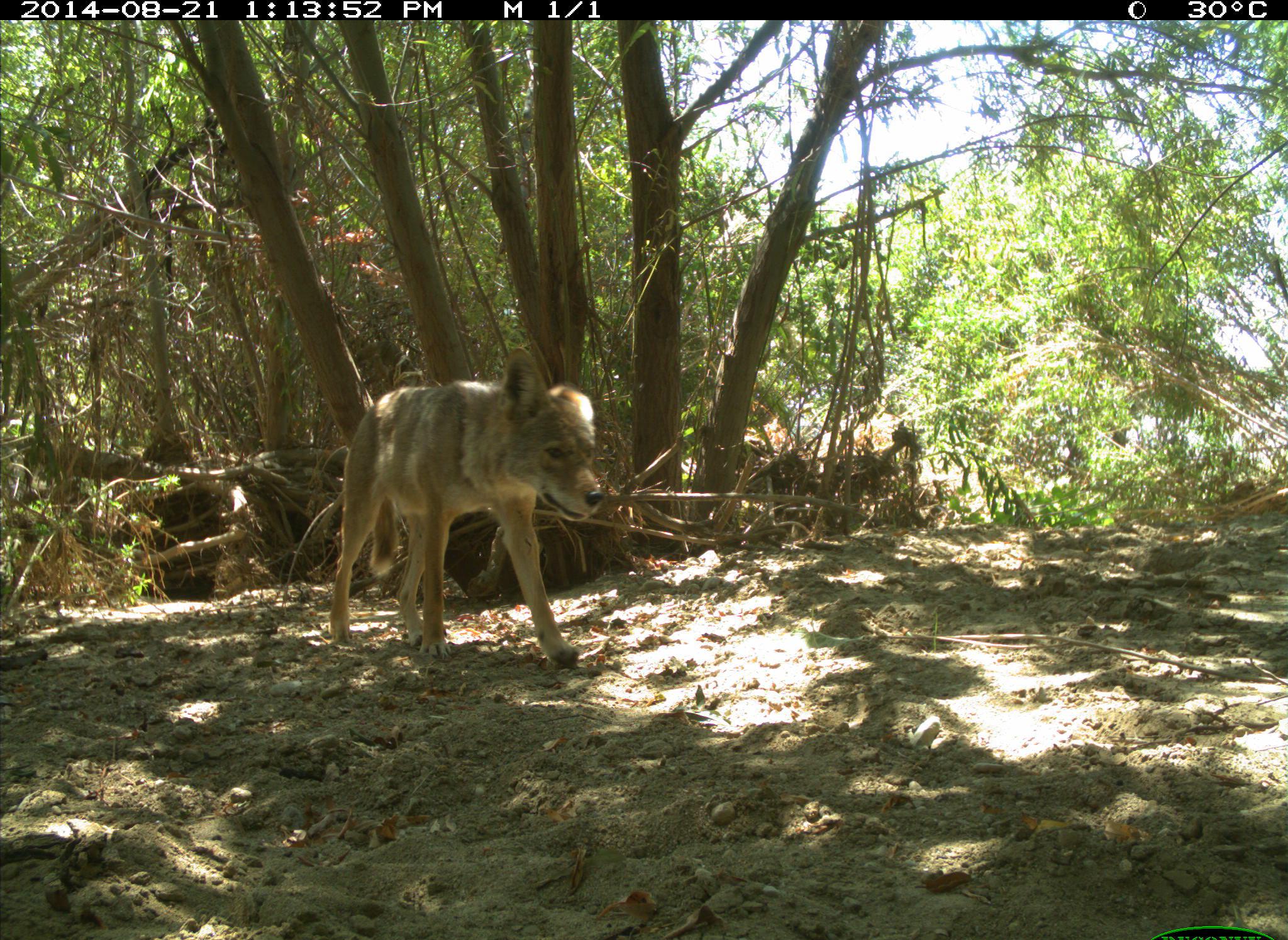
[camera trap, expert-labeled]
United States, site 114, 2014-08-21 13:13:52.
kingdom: Animalia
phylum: Chordata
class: Mammalia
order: Carnivora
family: Canidae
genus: Canis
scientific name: Canis latrans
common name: coyote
Coyote (Canis latrans).